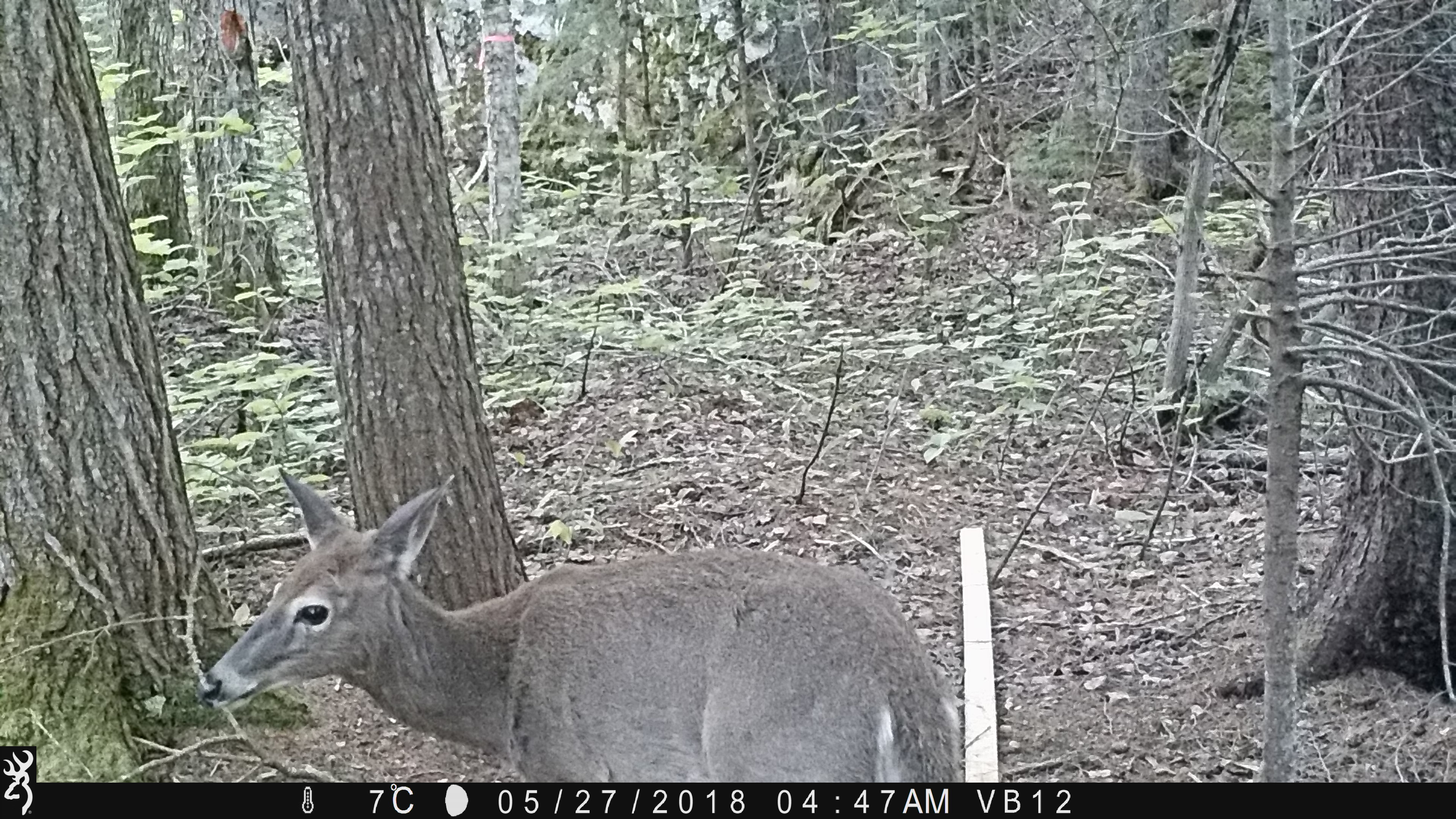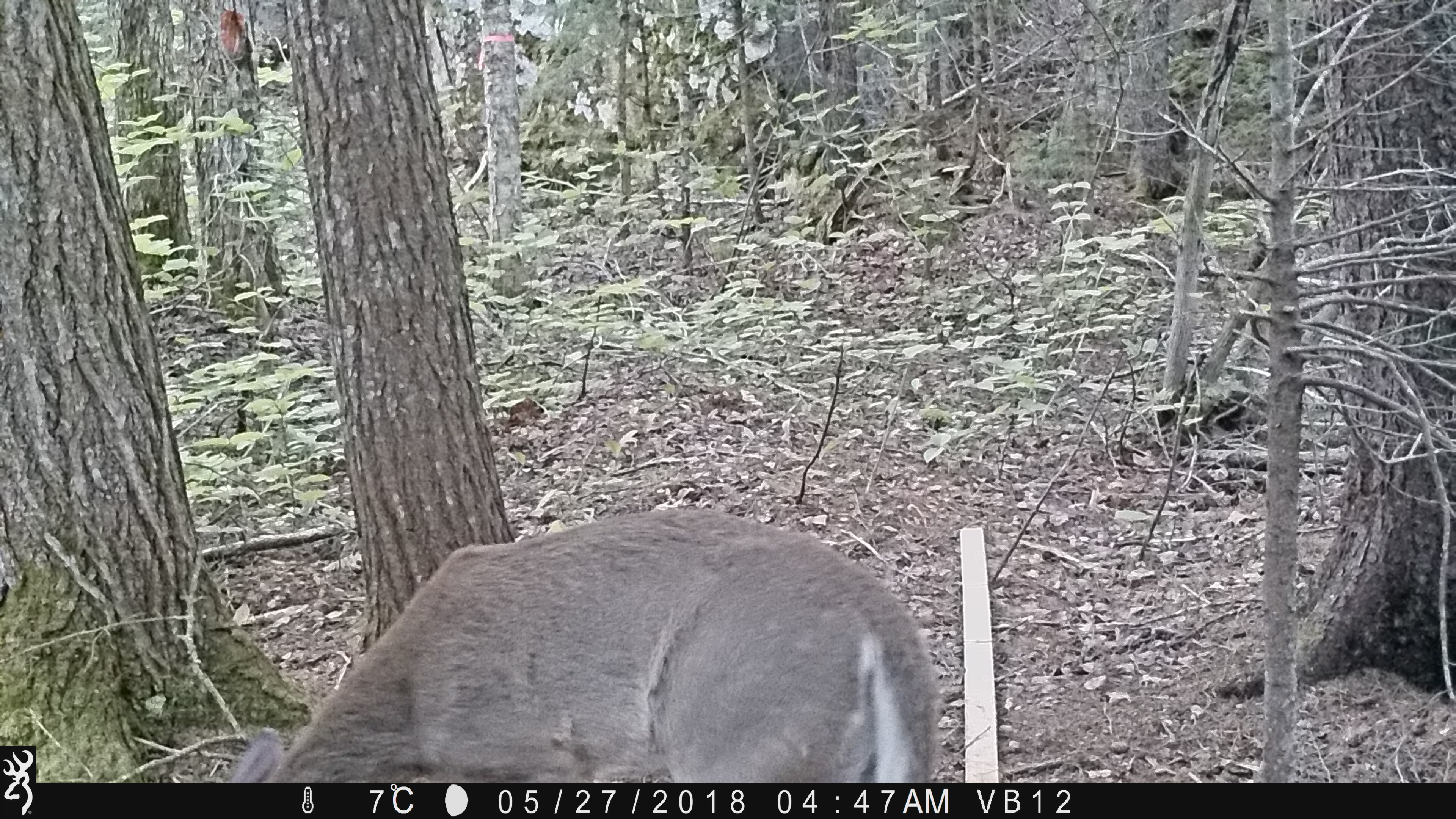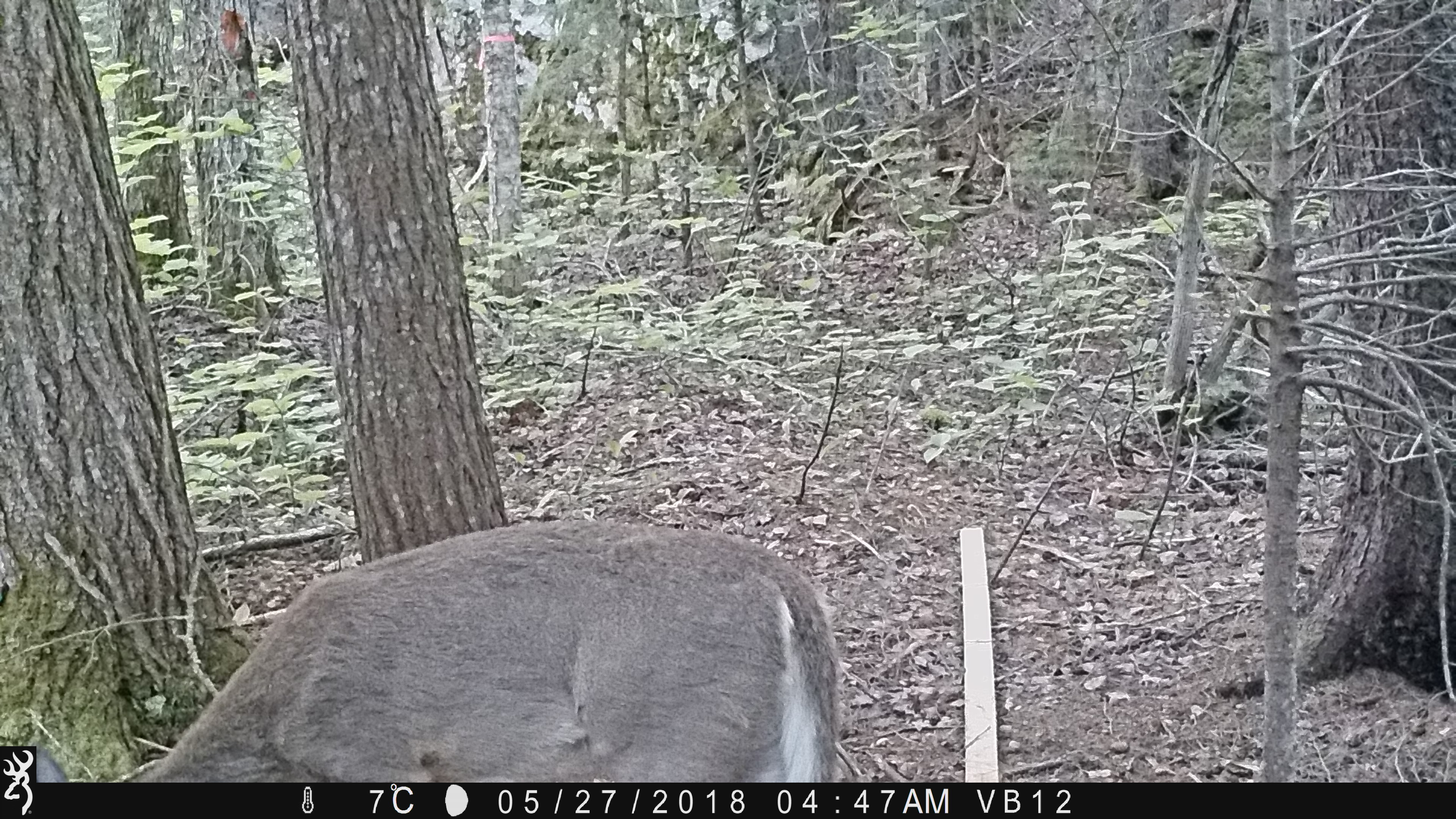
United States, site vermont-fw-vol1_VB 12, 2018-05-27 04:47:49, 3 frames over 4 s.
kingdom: Animalia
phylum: Chordata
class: Mammalia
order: Artiodactyla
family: Cervidae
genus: Odocoileus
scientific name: Odocoileus virginianus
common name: white-tailed deer